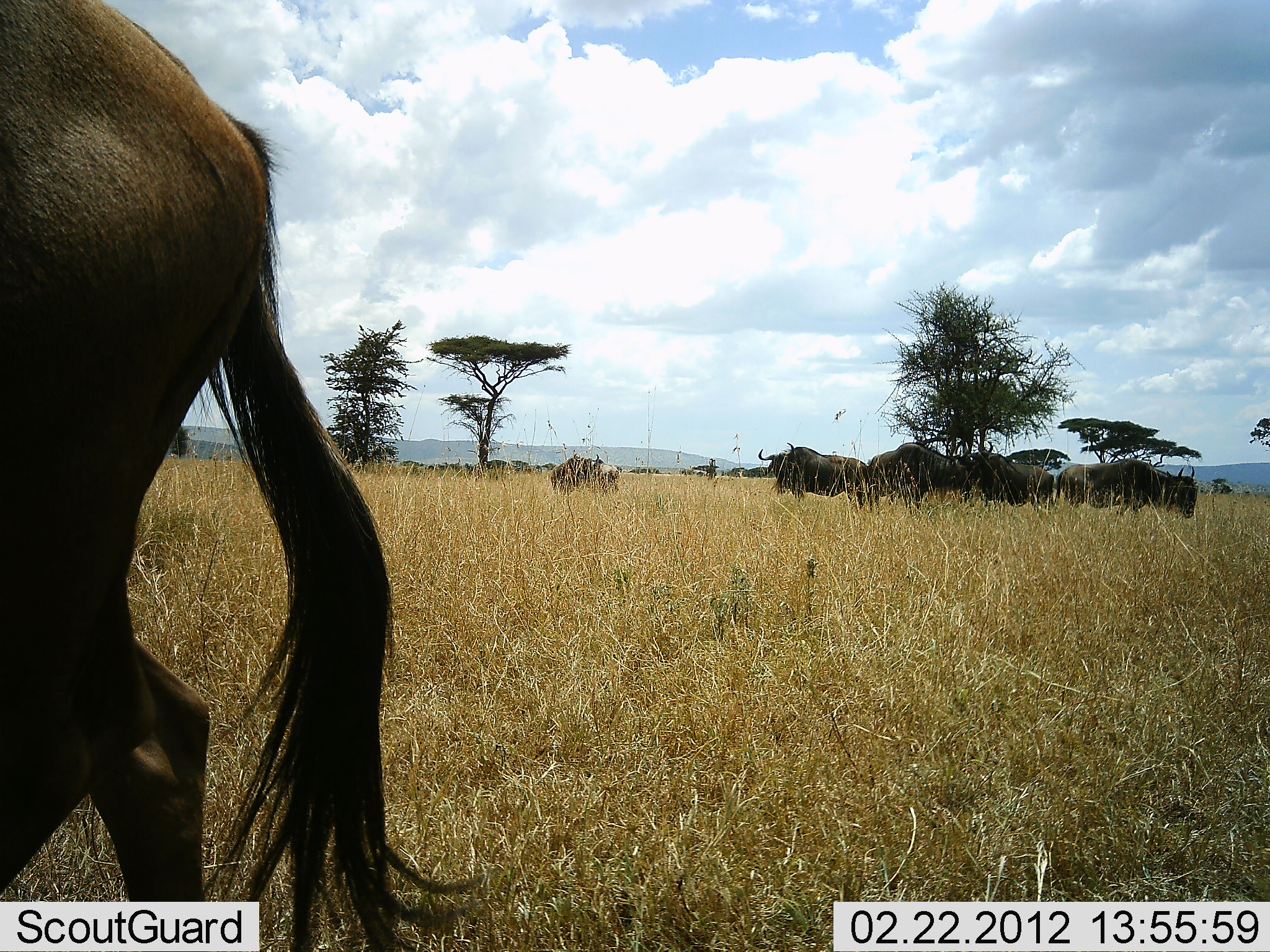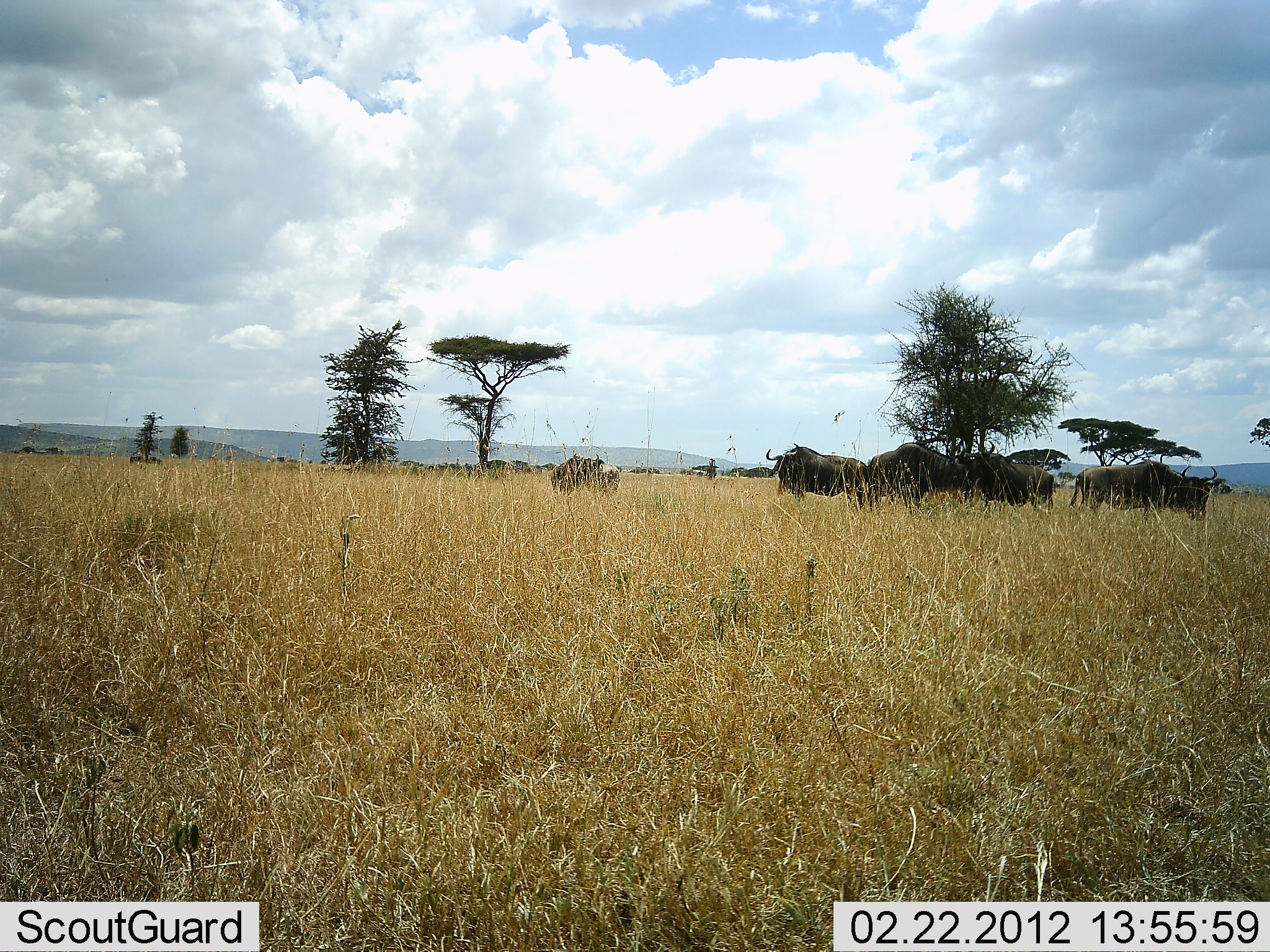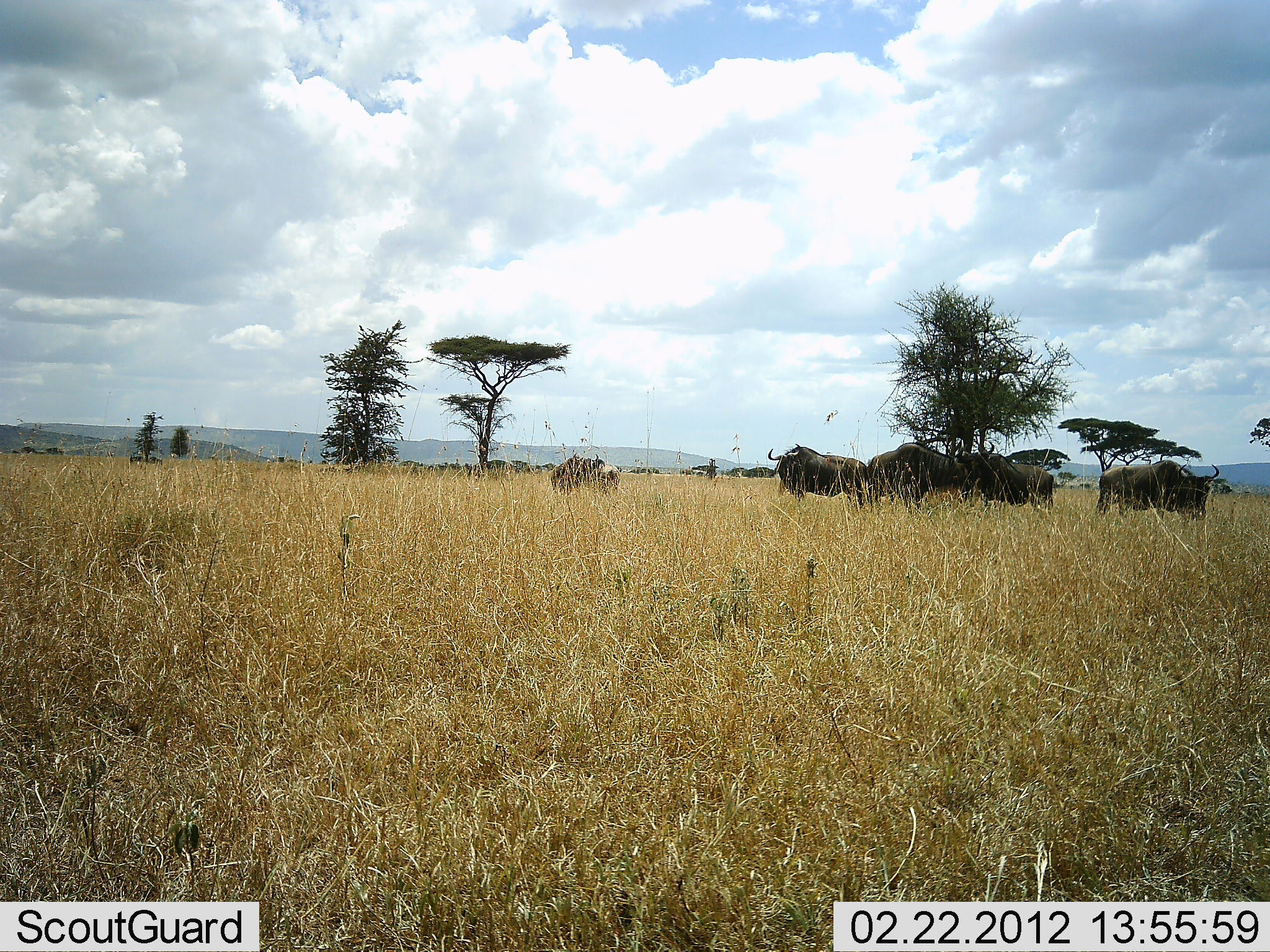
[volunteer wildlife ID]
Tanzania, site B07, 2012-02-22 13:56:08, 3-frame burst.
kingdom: Animalia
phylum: Chordata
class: Mammalia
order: Artiodactyla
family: Bovidae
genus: Connochaetes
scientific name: Connochaetes taurinus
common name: blue wildebeest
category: wildebeest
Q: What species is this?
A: Wildebeest (blue wildebeest) (Connochaetes taurinus).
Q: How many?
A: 7.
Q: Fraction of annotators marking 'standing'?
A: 86%.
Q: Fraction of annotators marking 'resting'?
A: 14%.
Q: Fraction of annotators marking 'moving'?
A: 79%.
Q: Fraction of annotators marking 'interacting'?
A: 0%.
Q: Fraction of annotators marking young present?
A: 0%.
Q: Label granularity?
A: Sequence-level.